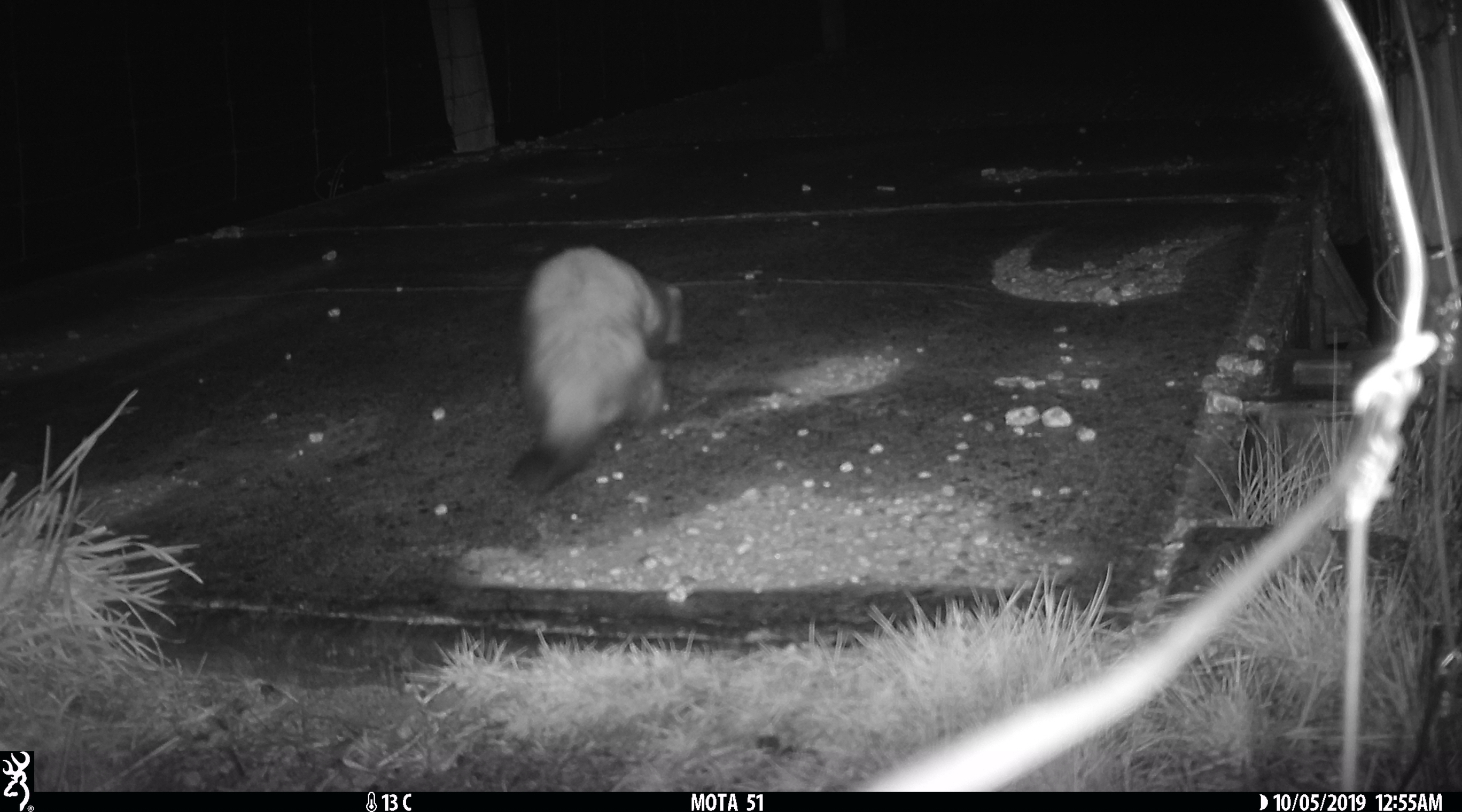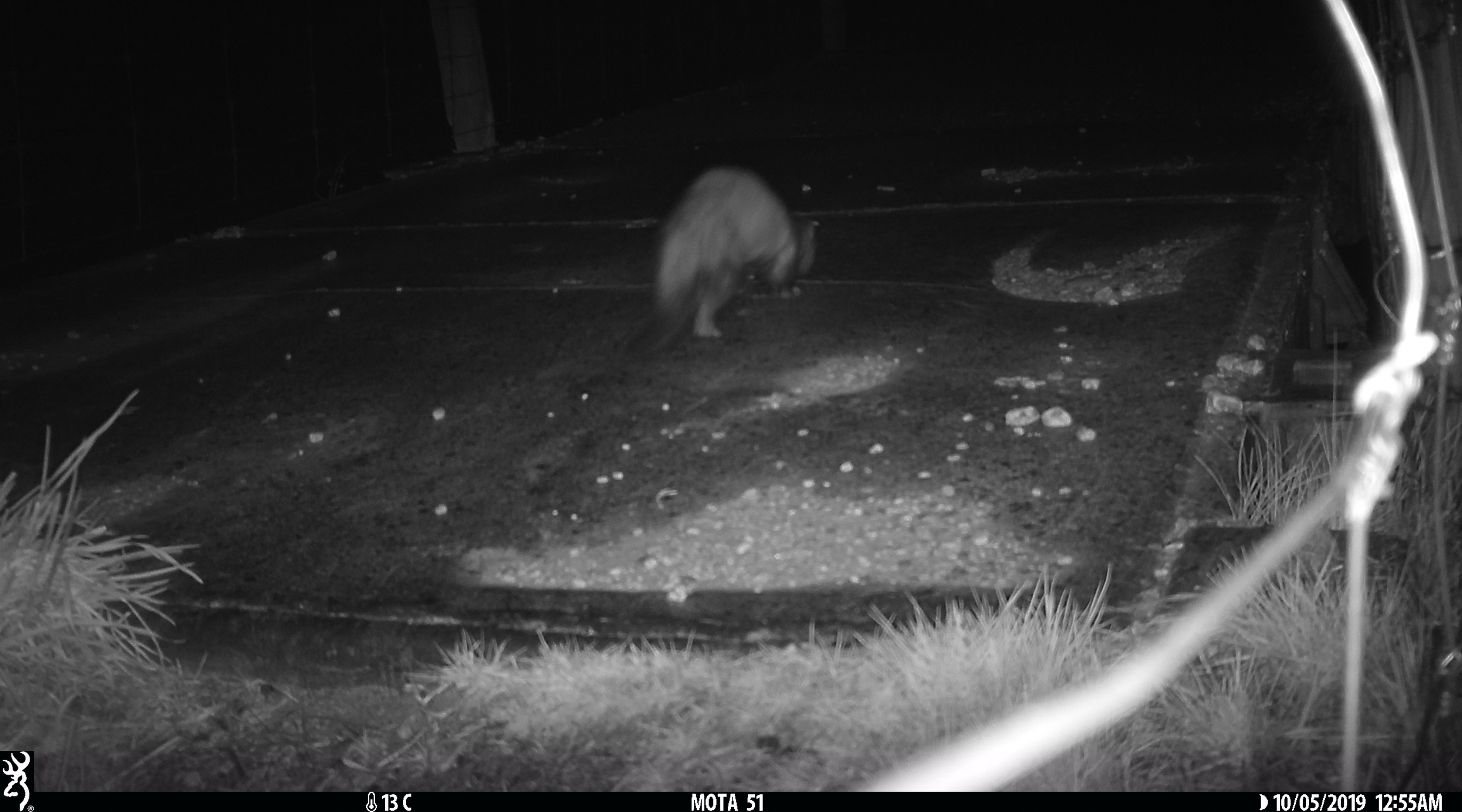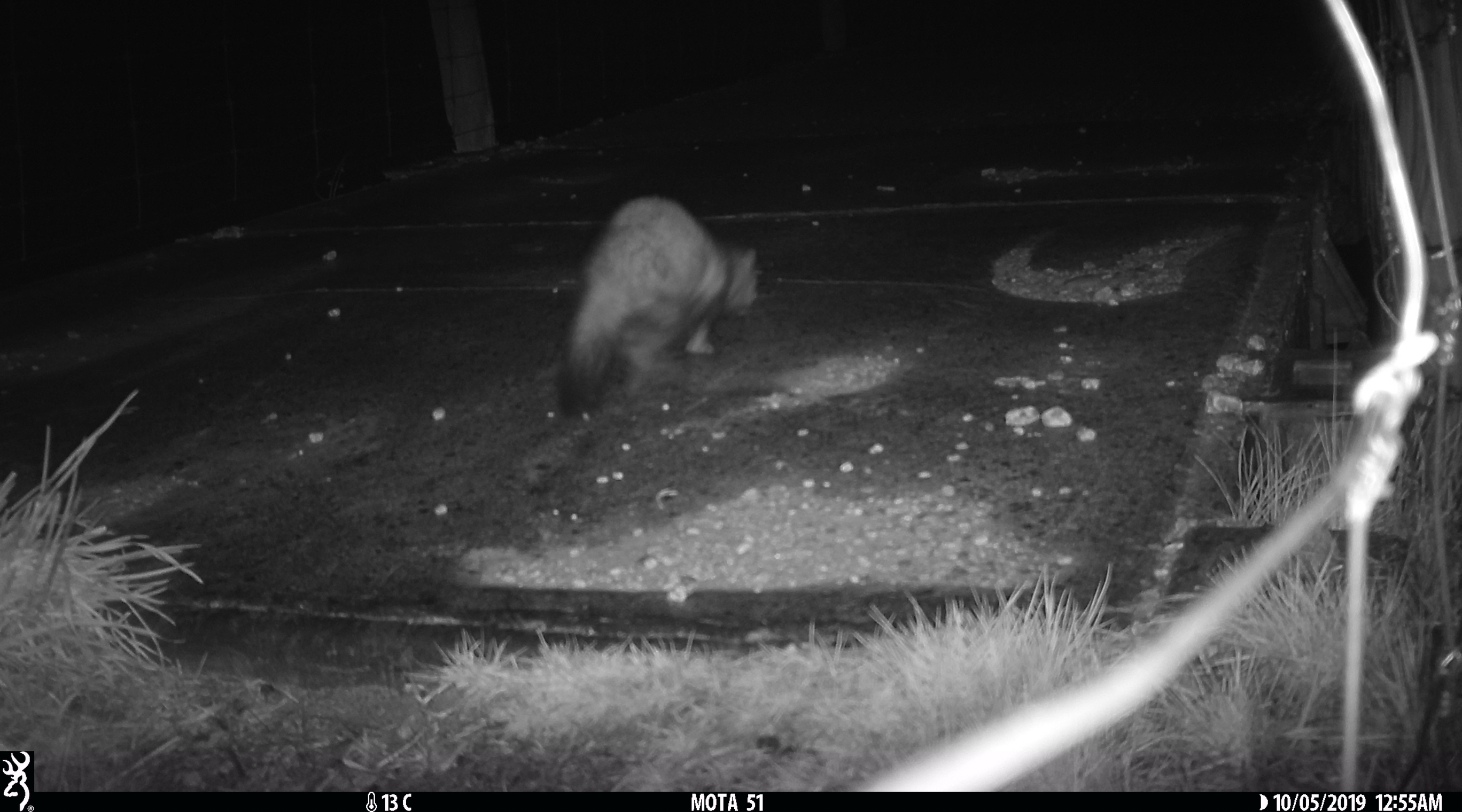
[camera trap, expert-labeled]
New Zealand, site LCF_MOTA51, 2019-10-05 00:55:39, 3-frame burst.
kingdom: Animalia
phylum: Chordata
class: Mammalia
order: Carnivora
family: Mustelidae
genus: Mustela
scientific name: Mustela furo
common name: ferret